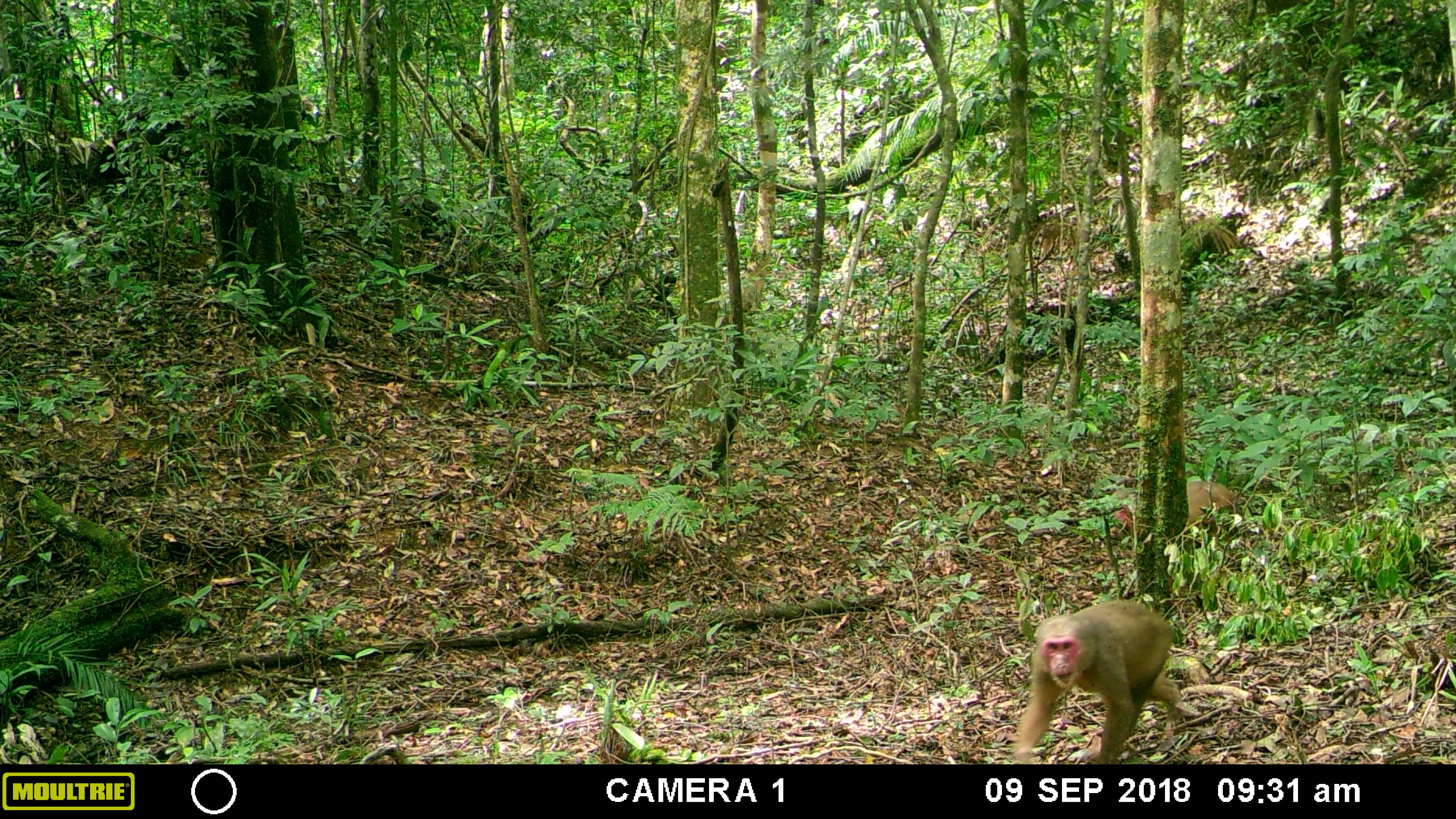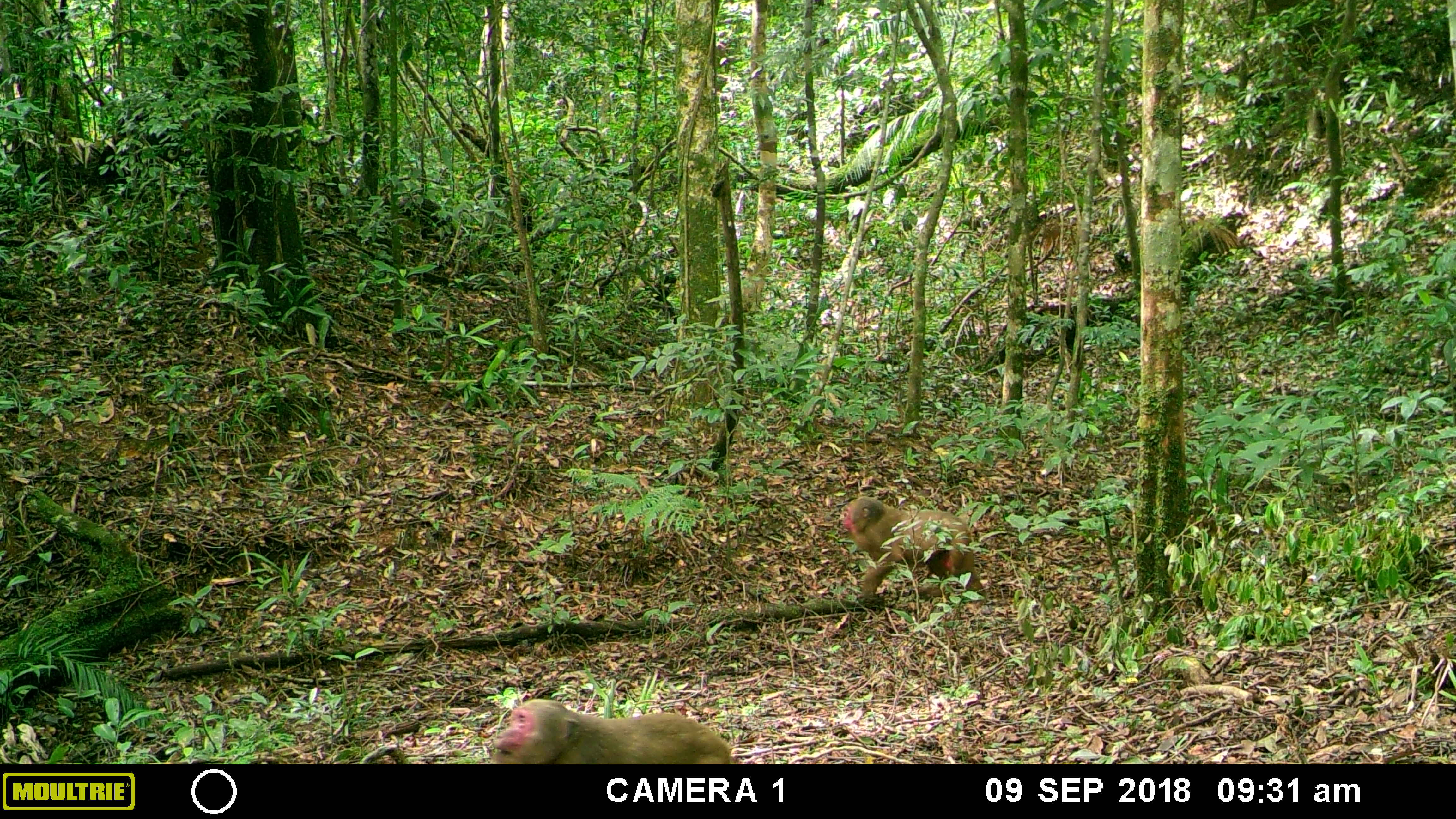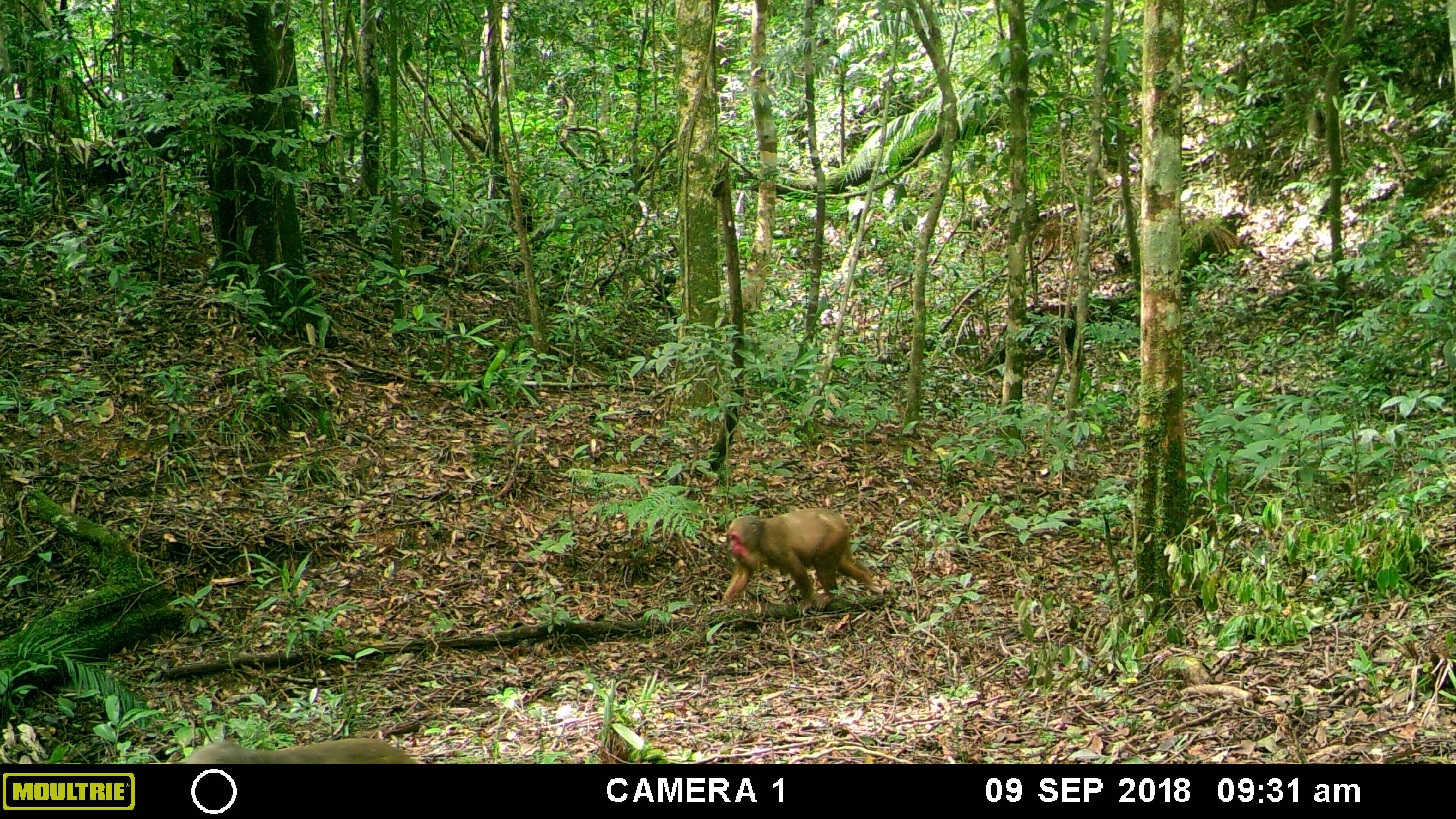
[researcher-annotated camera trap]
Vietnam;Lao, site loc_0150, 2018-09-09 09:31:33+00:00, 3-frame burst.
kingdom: Animalia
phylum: Chordata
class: Mammalia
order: Primates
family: Cercopithecidae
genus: Macaca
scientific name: Macaca arctoides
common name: stump-tailed macaque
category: stump tailed macaque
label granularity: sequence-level